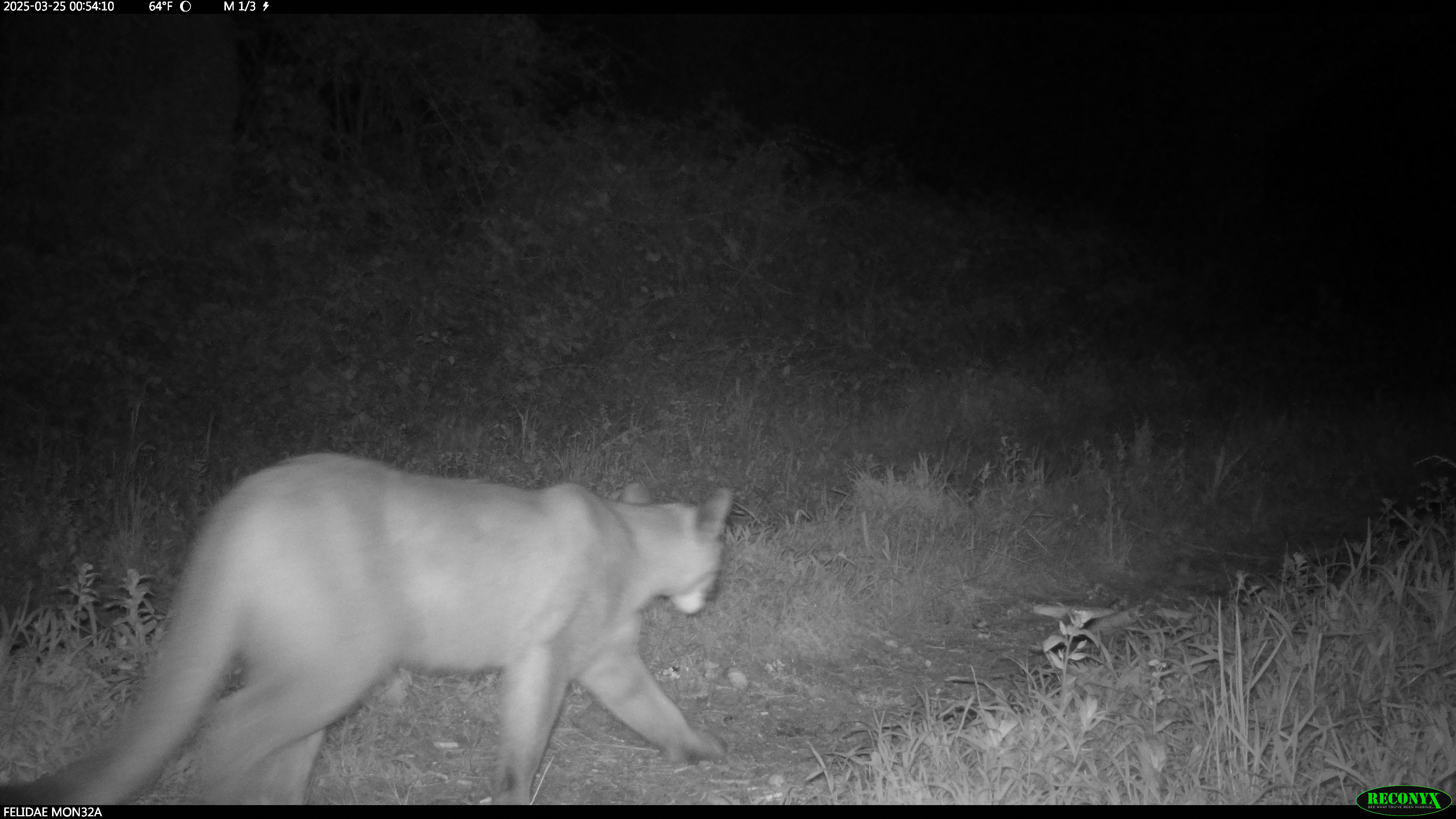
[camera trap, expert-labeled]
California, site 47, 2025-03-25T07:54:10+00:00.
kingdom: Animalia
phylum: Chordata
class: Mammalia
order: Carnivora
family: Felidae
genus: Puma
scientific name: Puma concolor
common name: puma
Puma (Puma concolor).